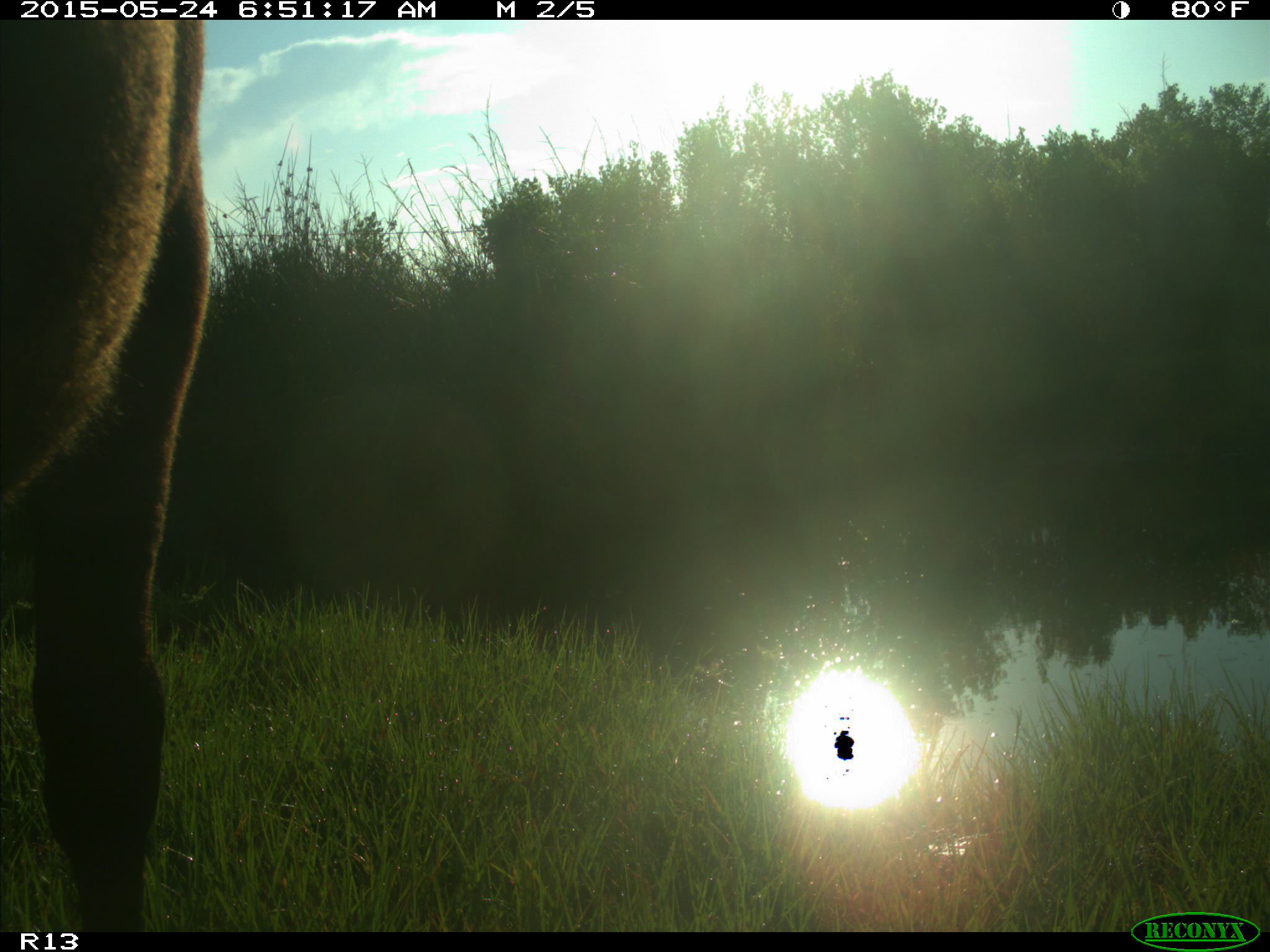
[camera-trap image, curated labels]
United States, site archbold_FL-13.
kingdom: Animalia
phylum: Chordata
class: Mammalia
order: Artiodactyla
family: Bovidae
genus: Bos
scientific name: Bos taurus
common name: domestic cow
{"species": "Bos taurus (domestic cow)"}